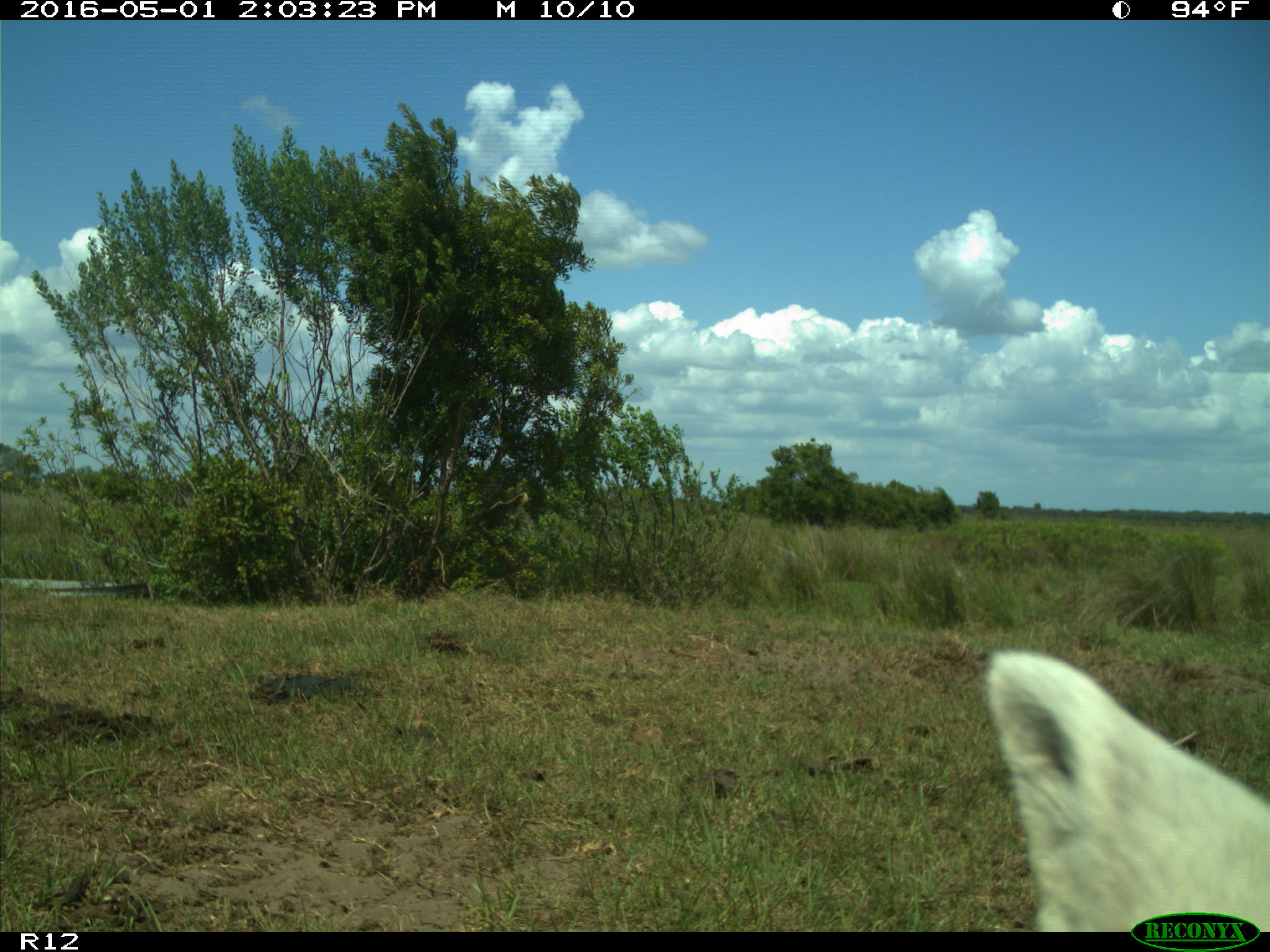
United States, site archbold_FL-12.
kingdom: Animalia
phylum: Chordata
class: Mammalia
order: Artiodactyla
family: Bovidae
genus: Bos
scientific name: Bos taurus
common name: domestic cow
Bos taurus (domestic cow).